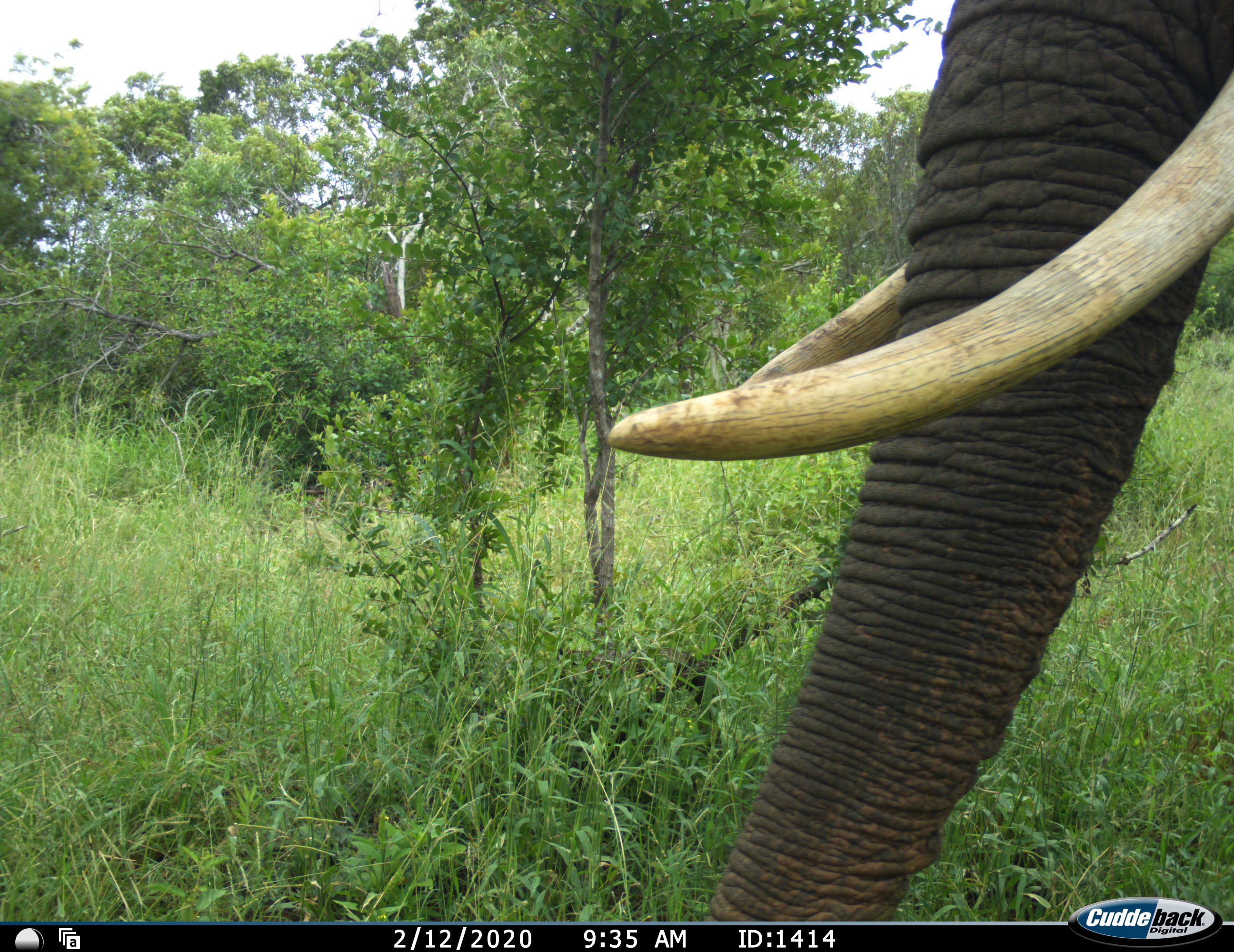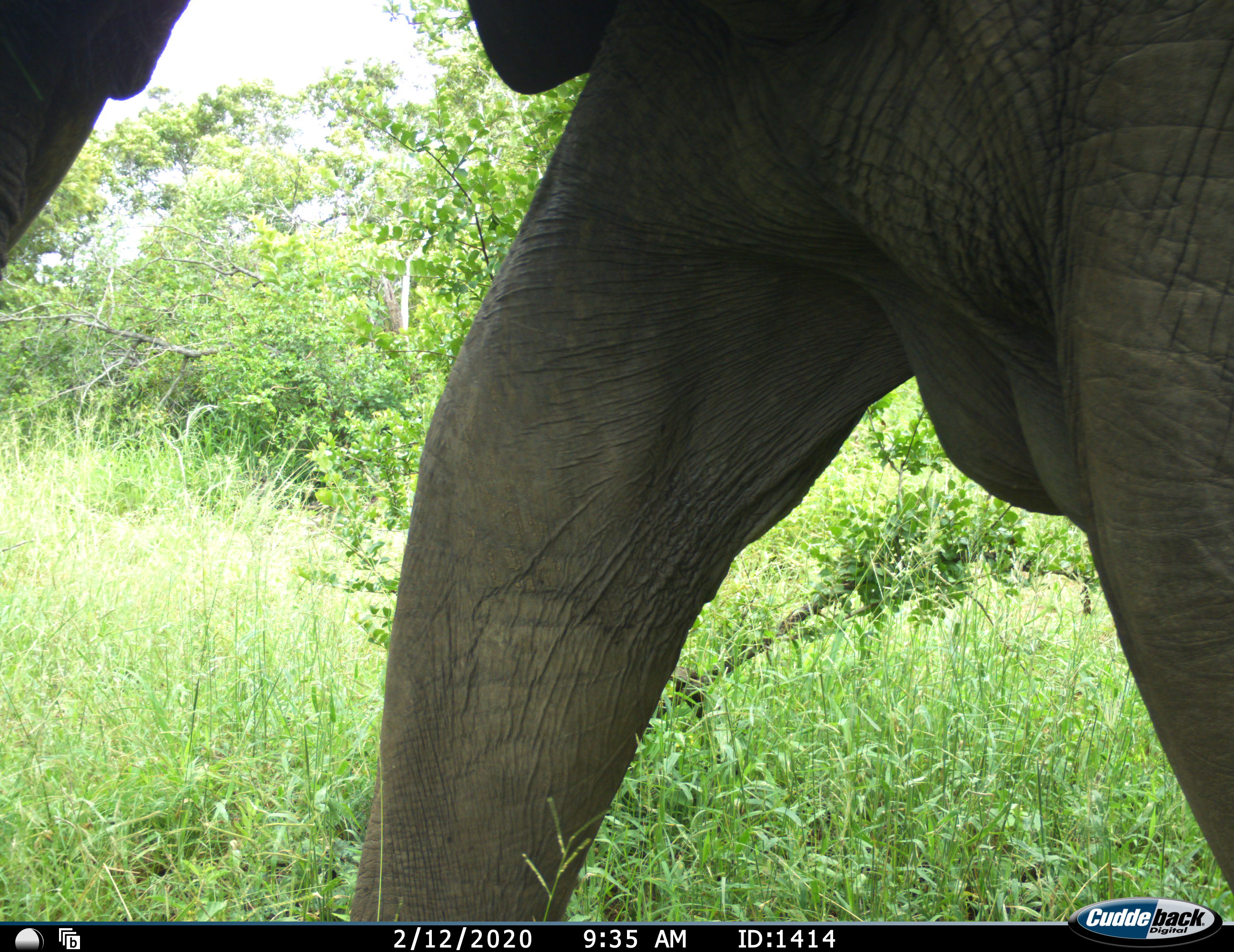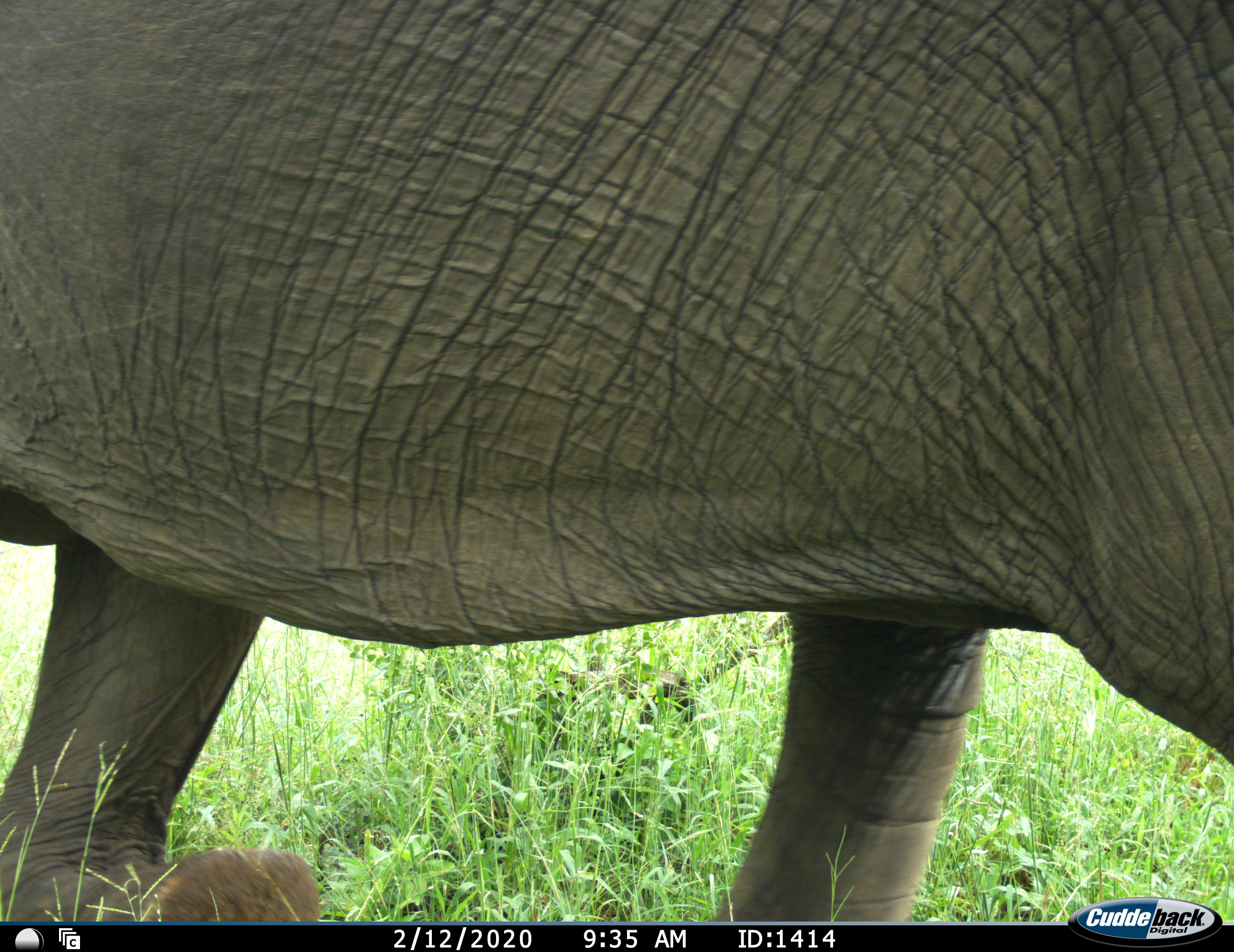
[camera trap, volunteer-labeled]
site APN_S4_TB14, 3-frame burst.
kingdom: Animalia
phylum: Chordata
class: Mammalia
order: Proboscidea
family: Elephantidae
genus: Loxodonta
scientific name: Loxodonta africana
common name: african bush elephant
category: elephant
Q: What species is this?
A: Elephant (african bush elephant) (Loxodonta africana).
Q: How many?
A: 1.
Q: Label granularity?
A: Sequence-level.